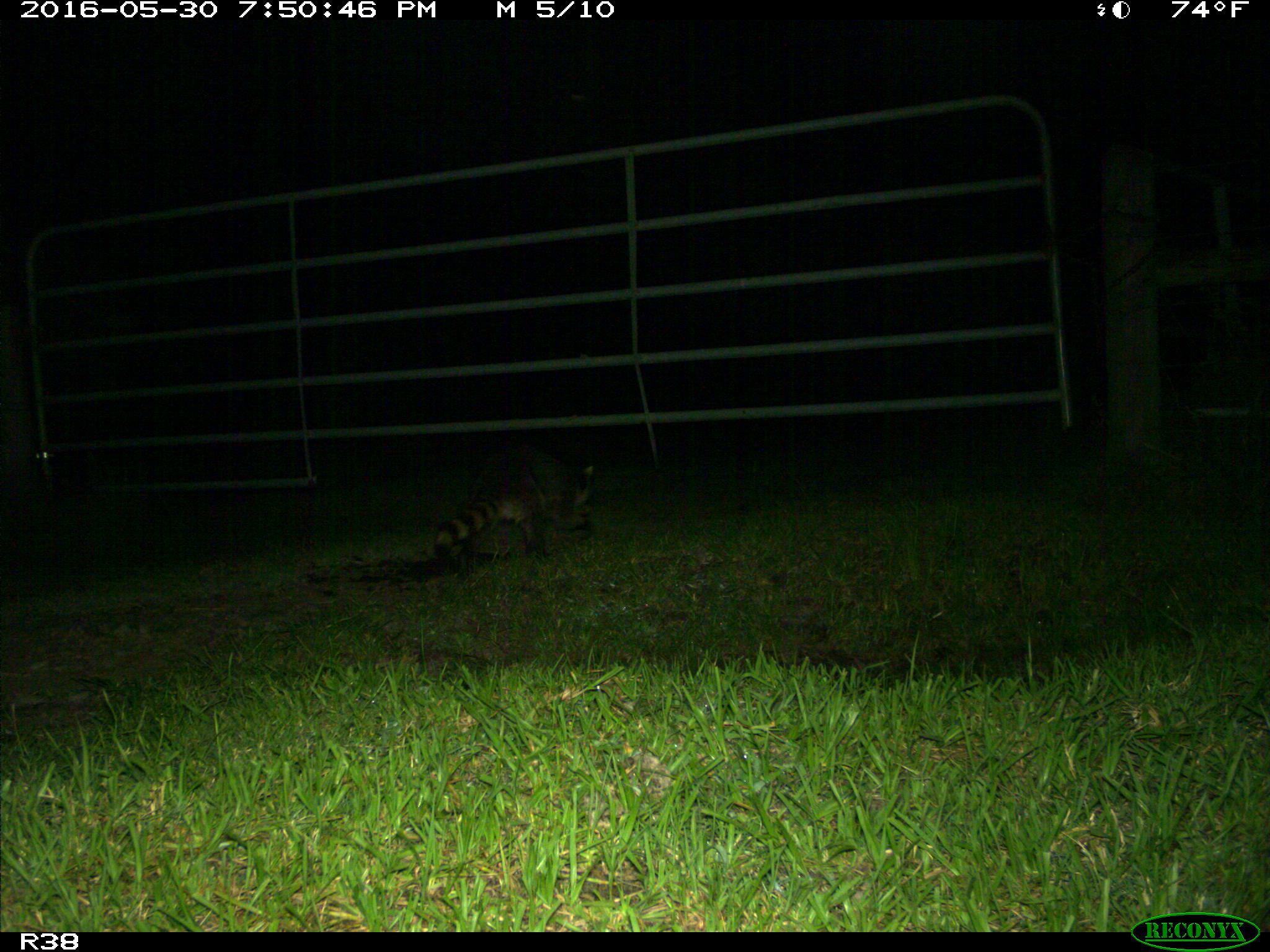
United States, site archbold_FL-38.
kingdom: Animalia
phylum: Chordata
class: Mammalia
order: Carnivora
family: Procyonidae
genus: Procyon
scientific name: Procyon lotor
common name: common raccoon